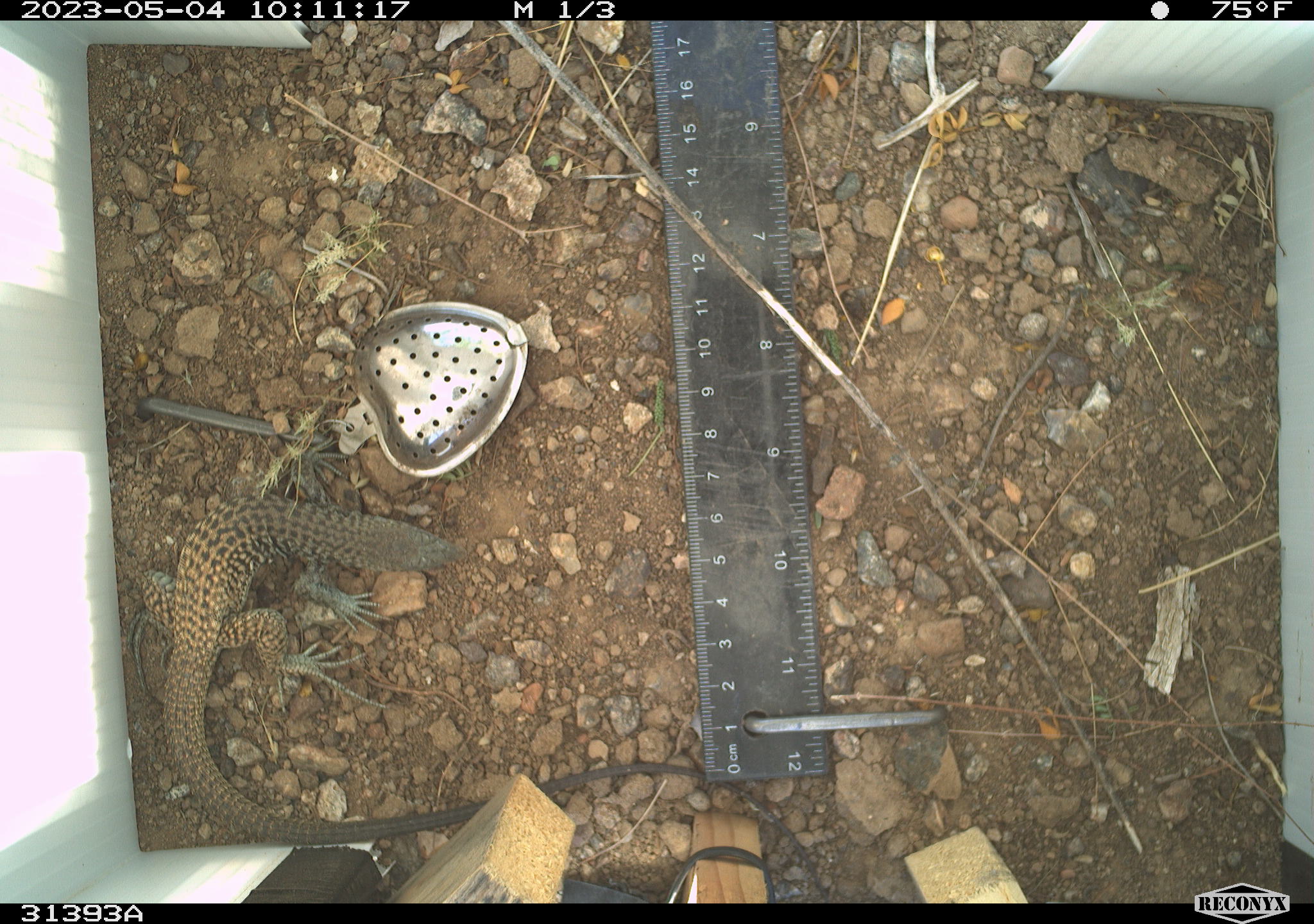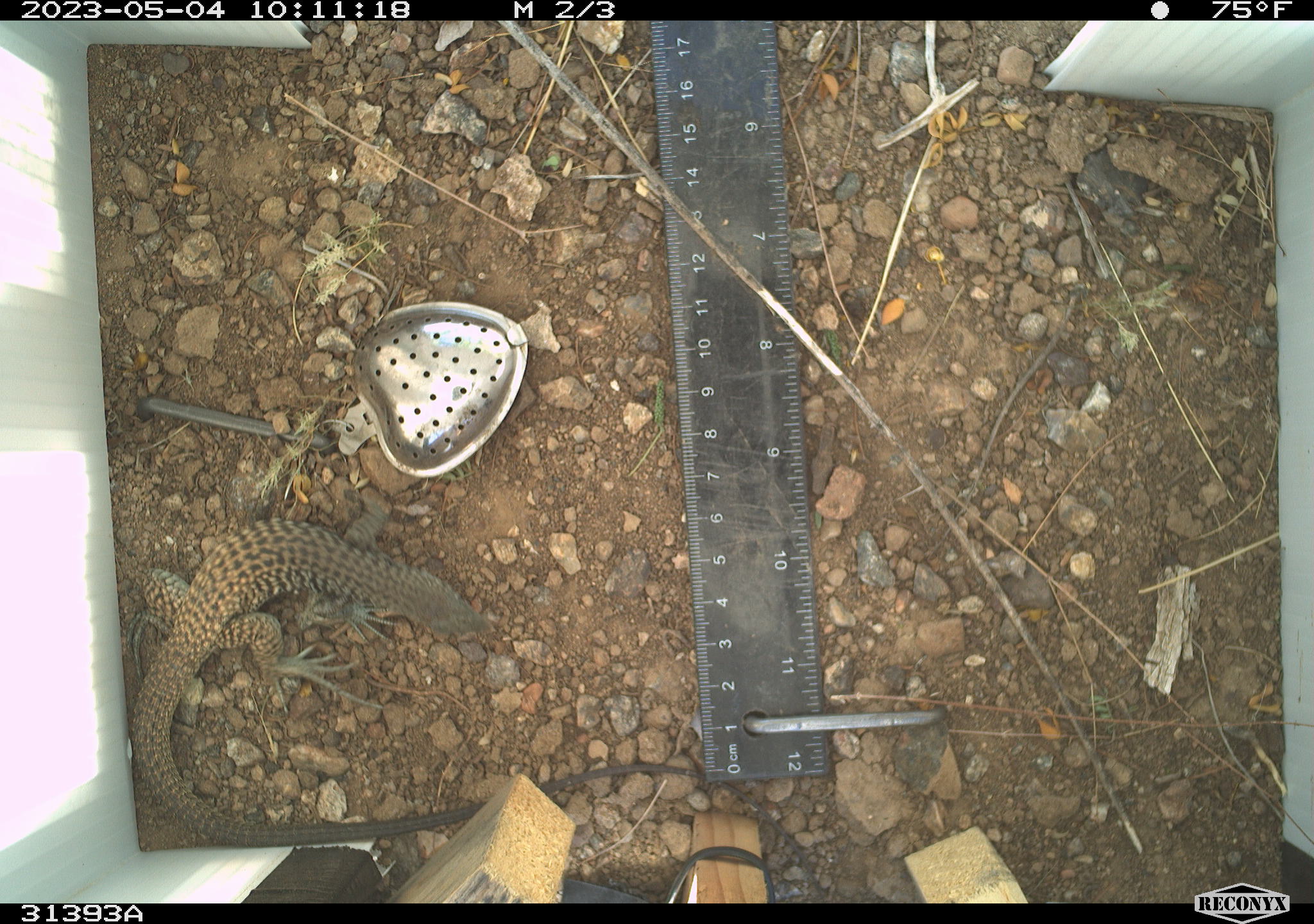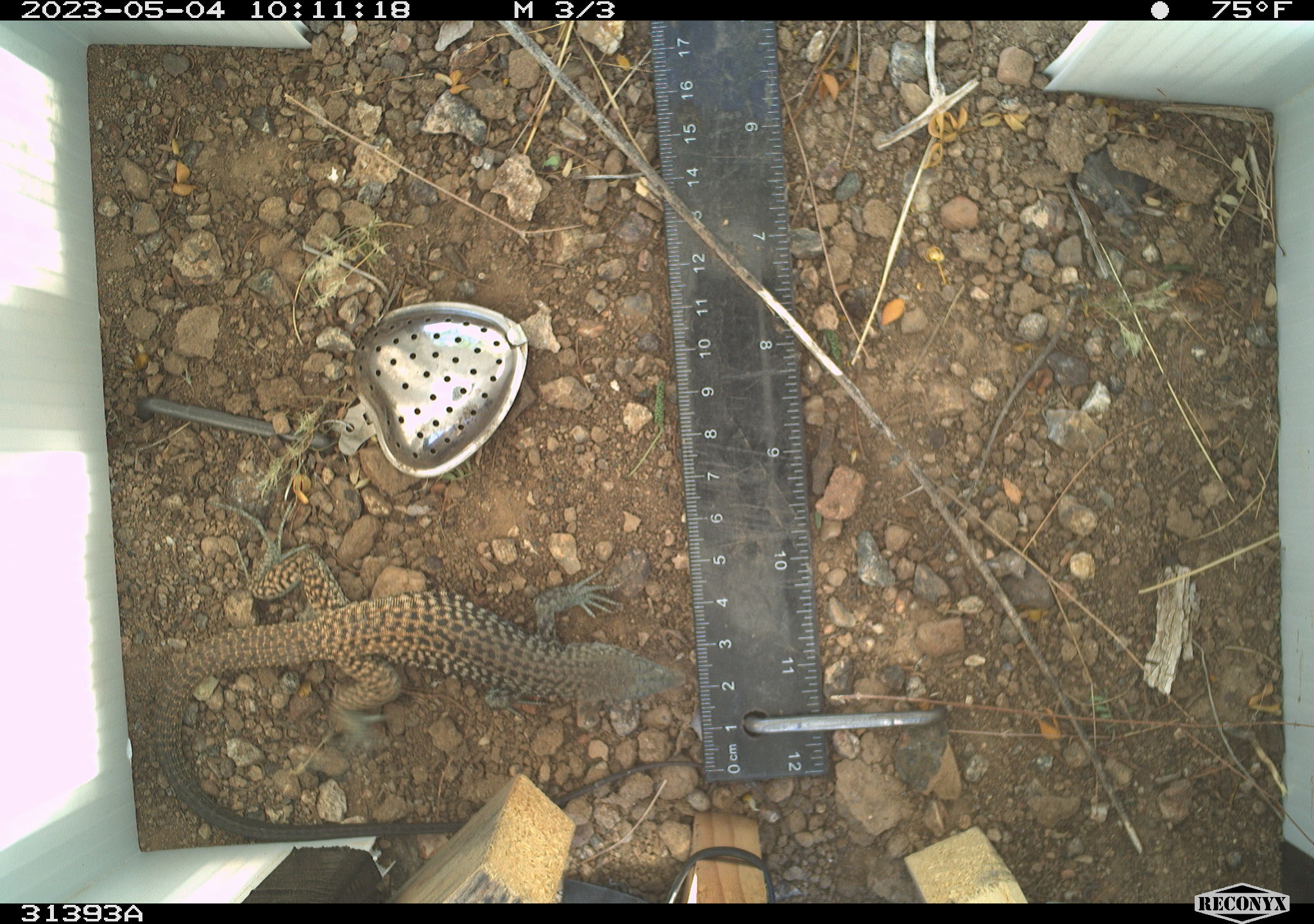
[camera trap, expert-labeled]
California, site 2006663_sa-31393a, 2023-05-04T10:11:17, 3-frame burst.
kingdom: Animalia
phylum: Chordata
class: Reptilia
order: Squamata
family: Teiidae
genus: Aspidoscelis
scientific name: Aspidoscelis tigris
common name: western whiptail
Western whiptail (Aspidoscelis tigris).